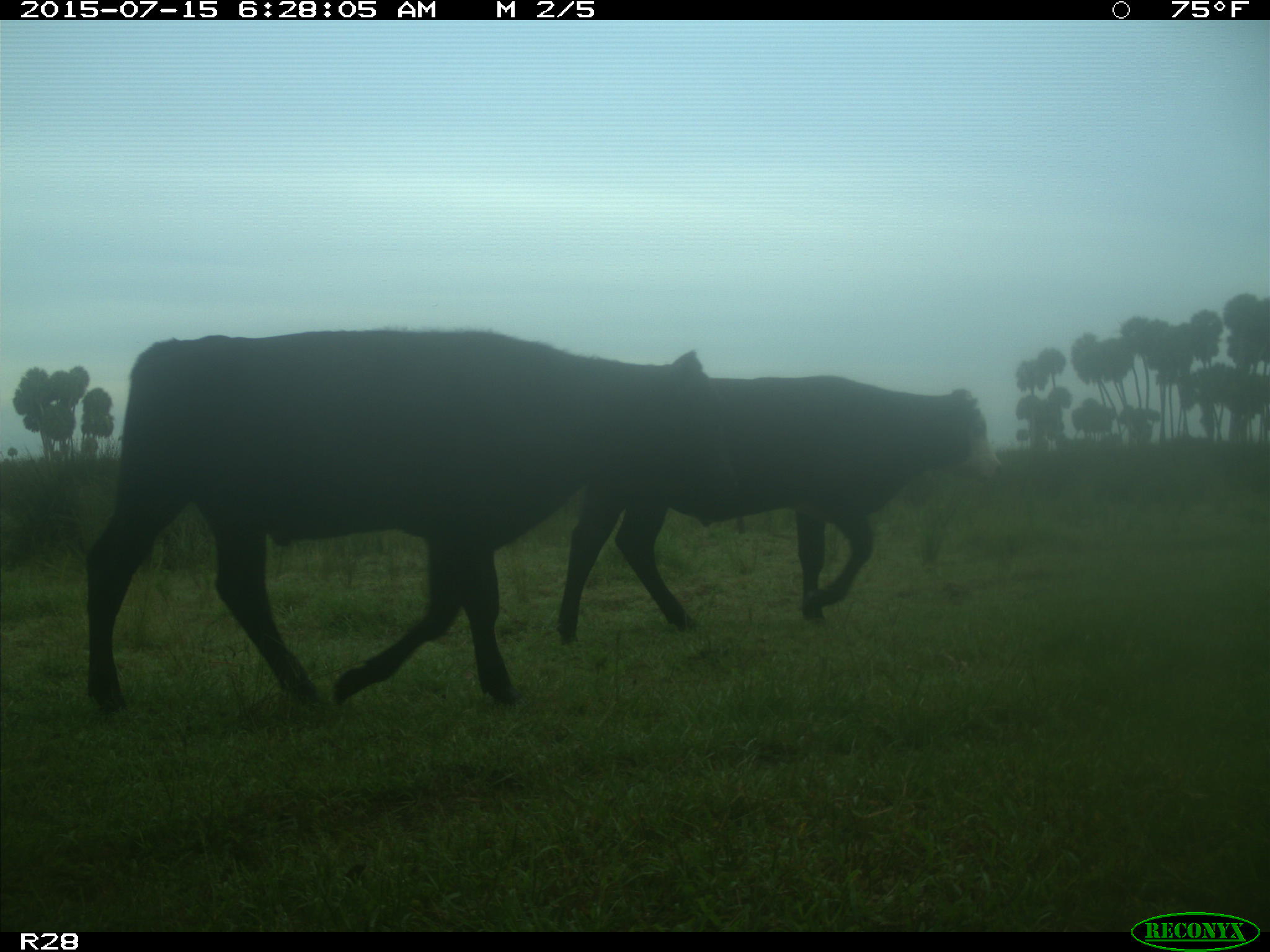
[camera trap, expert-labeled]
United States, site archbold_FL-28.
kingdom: Animalia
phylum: Chordata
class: Mammalia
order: Artiodactyla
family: Bovidae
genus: Bos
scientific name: Bos taurus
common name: domestic cow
Bos taurus (domestic cow).